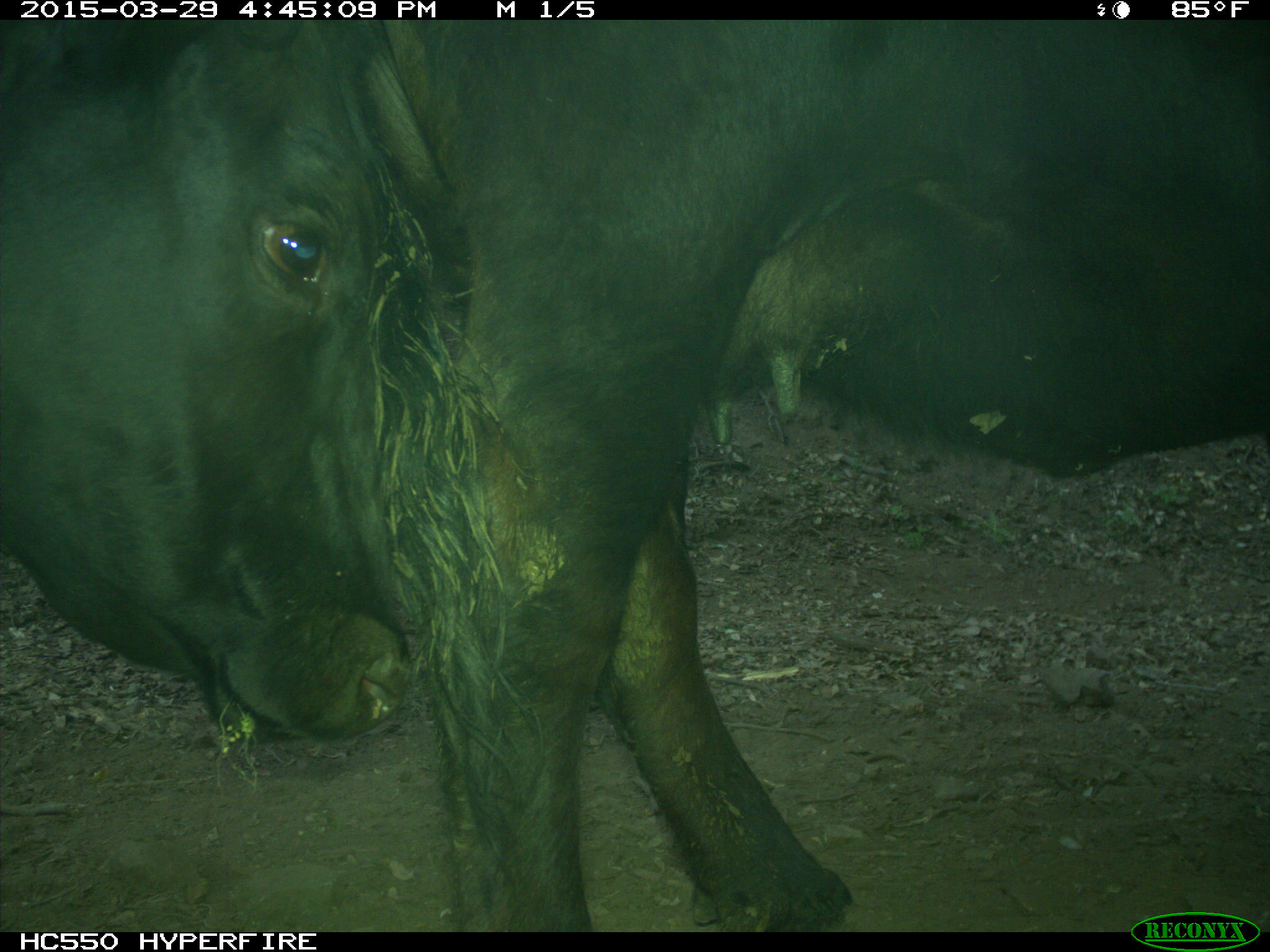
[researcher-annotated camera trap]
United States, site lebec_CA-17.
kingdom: Animalia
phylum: Chordata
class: Mammalia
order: Artiodactyla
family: Bovidae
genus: Bos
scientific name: Bos taurus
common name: domestic cow